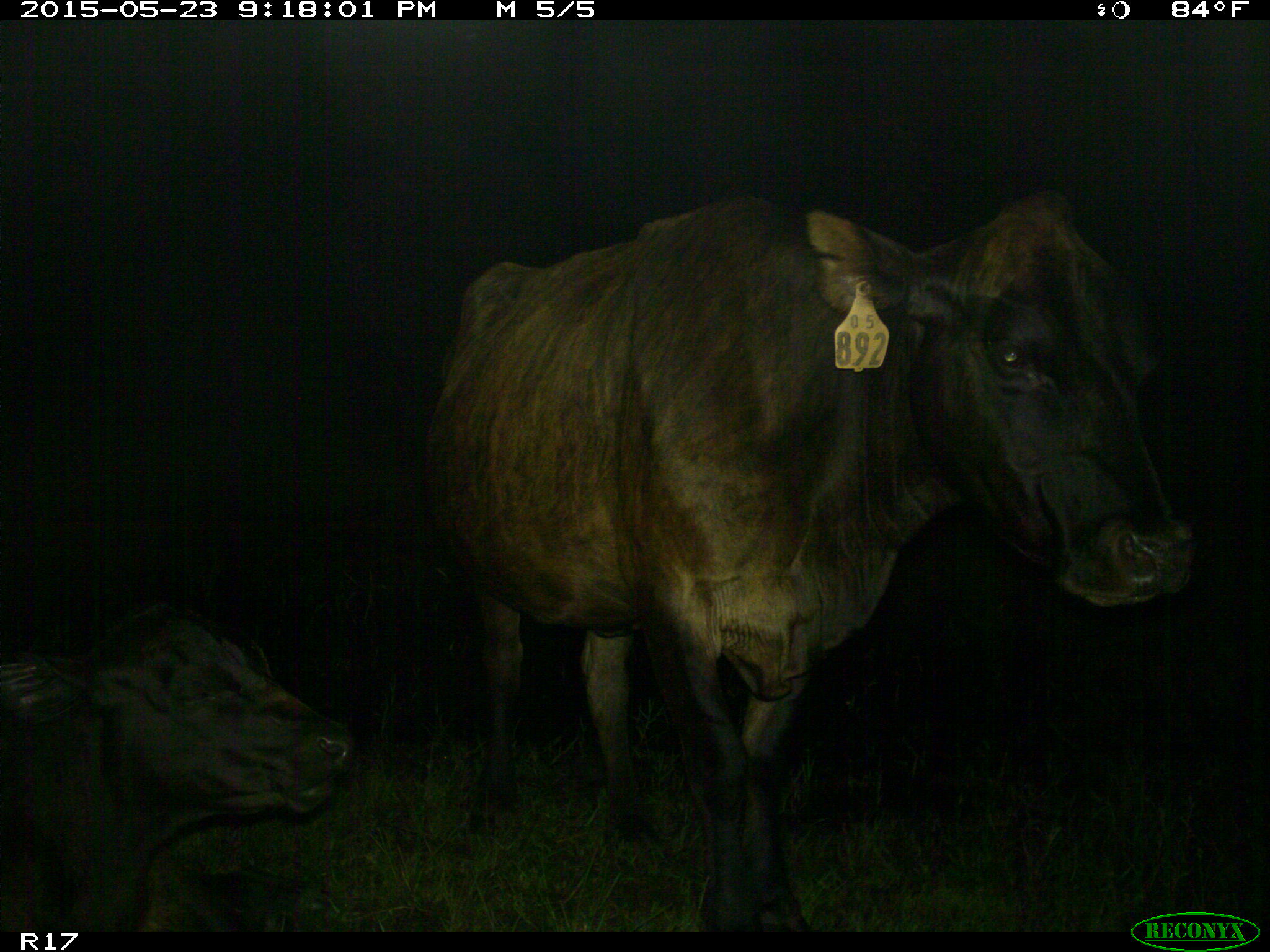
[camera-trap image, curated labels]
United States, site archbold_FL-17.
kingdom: Animalia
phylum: Chordata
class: Mammalia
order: Artiodactyla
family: Bovidae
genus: Bos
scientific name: Bos taurus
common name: domestic cow